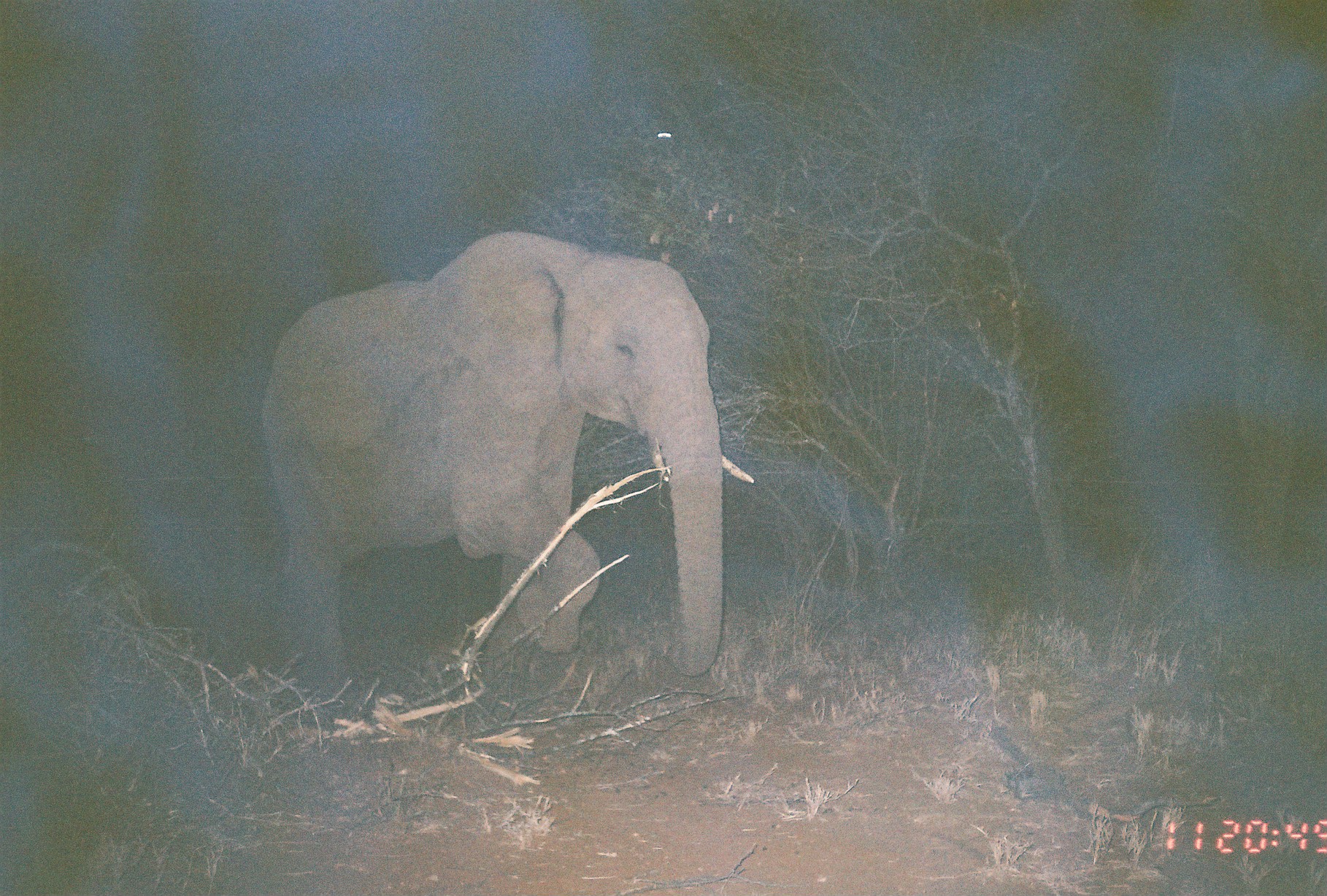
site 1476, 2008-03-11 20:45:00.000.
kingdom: Animalia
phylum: Chordata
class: Mammalia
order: Proboscidea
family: Elephantidae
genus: Loxodonta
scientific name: Loxodonta africana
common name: african bush elephant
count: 1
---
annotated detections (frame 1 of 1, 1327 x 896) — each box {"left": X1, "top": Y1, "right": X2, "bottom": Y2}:
loxodonta africana: {"left": 261, "top": 230, "right": 755, "bottom": 712}